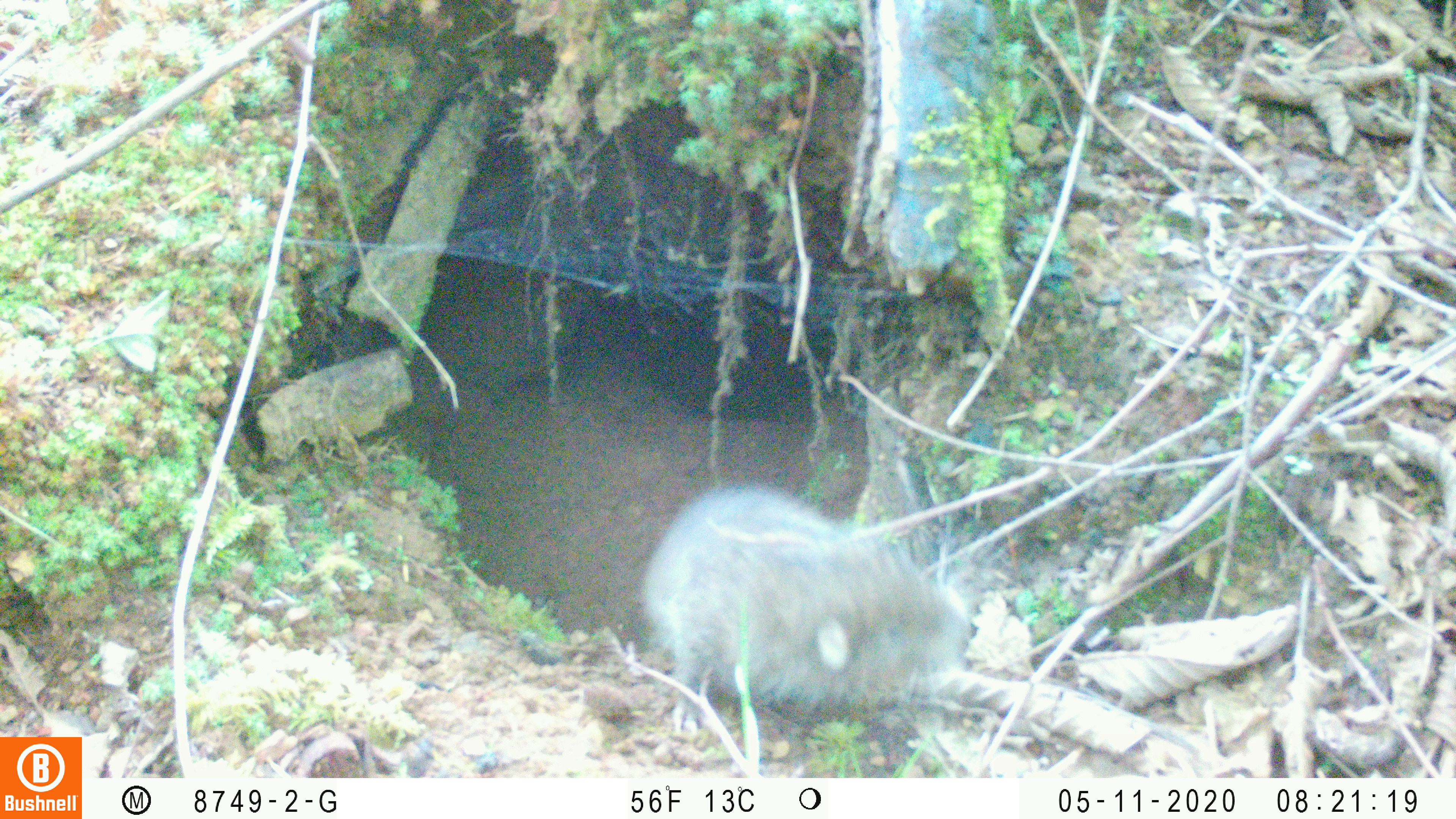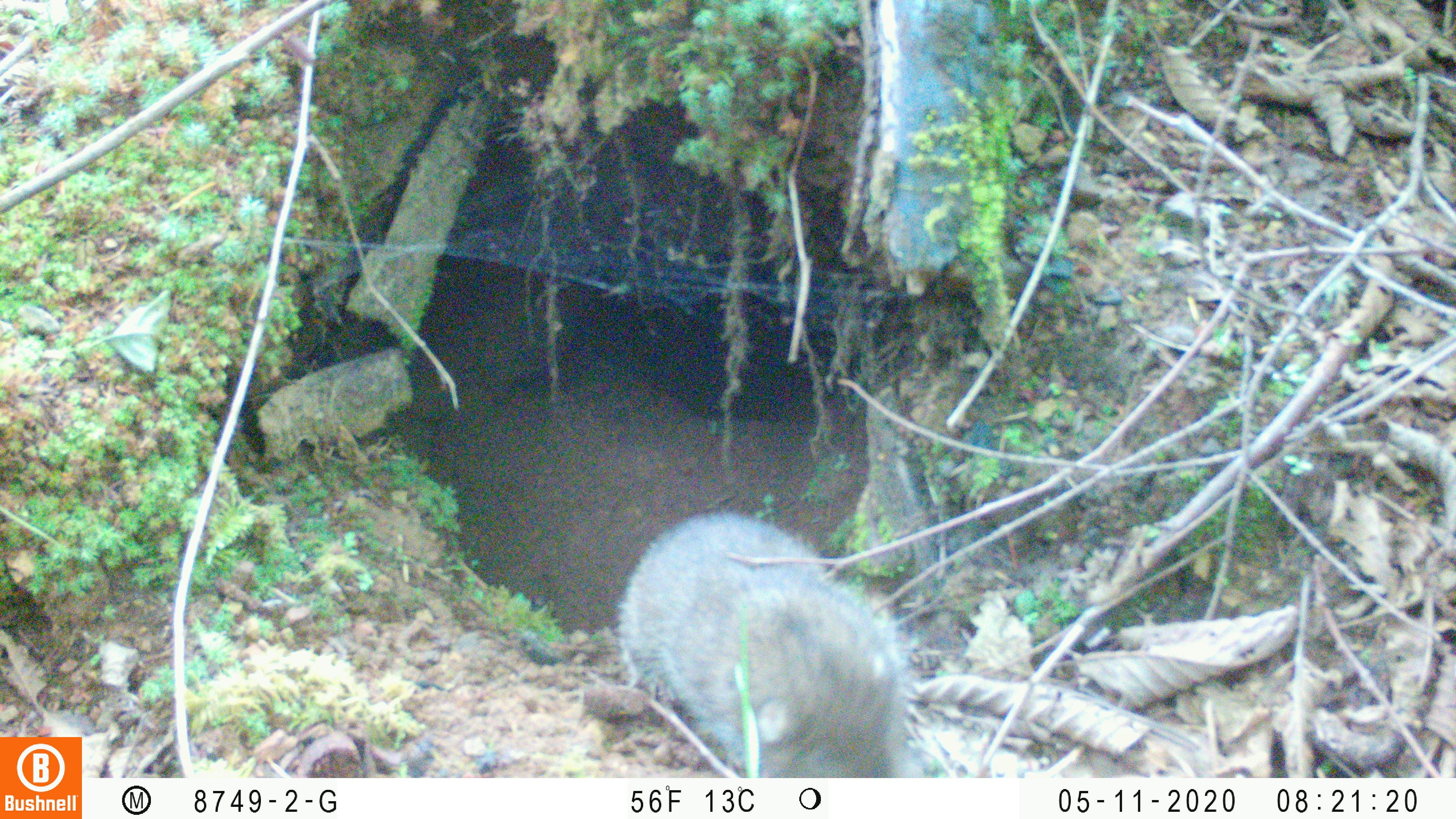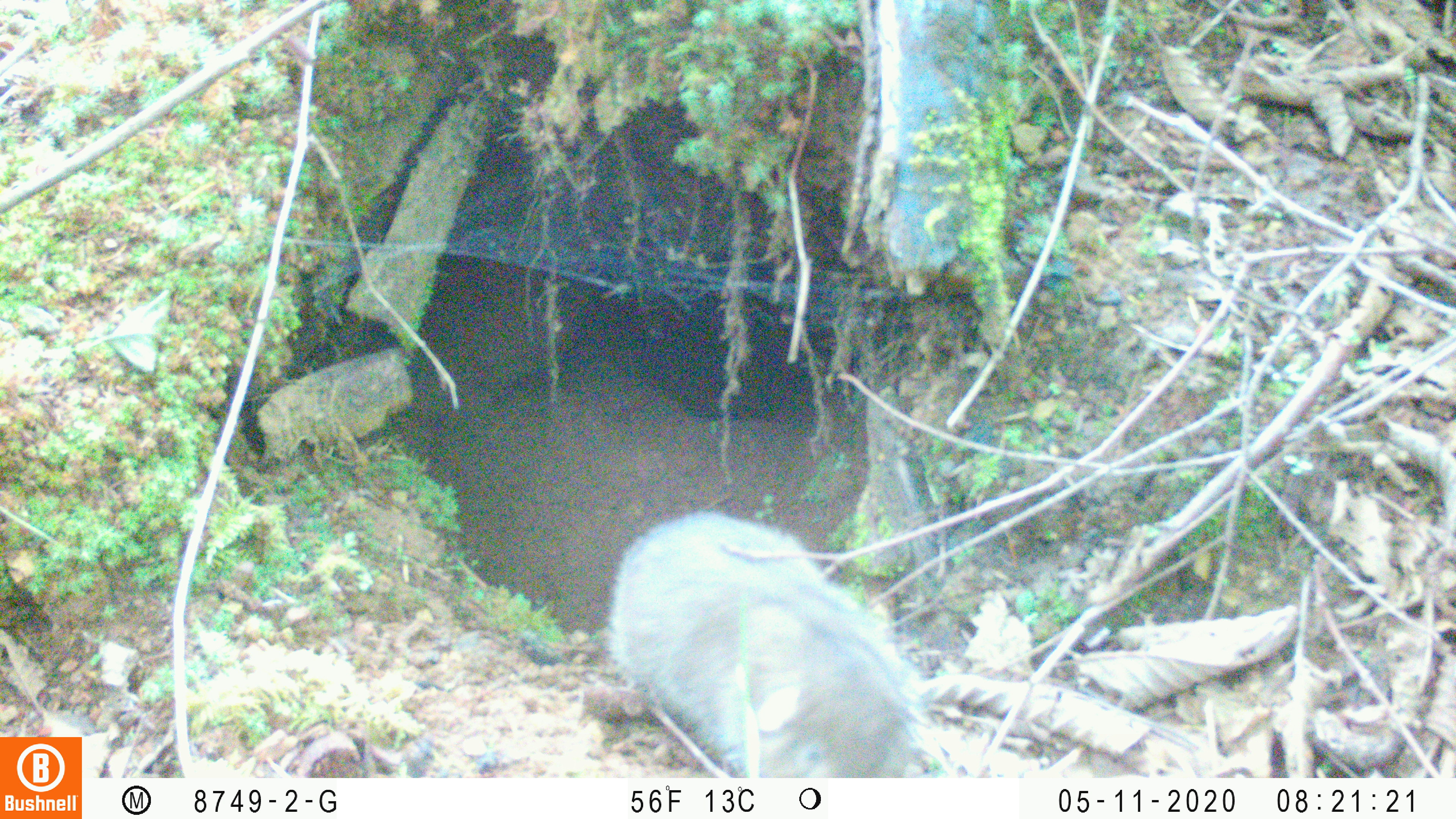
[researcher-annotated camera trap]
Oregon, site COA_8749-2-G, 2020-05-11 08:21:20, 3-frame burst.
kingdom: Animalia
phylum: Chordata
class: Mammalia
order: Rodentia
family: Aplodontiidae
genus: Aplodontia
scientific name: Aplodontia rufa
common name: mountain beaver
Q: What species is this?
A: Mountain beaver (Aplodontia rufa).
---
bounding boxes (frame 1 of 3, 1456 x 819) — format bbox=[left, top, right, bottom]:
mountain beaver: bbox=[641, 473, 984, 749]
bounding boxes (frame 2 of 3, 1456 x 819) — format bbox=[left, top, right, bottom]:
mountain beaver: bbox=[607, 497, 924, 770]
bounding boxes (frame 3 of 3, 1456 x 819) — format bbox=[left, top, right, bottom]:
mountain beaver: bbox=[592, 503, 929, 772]